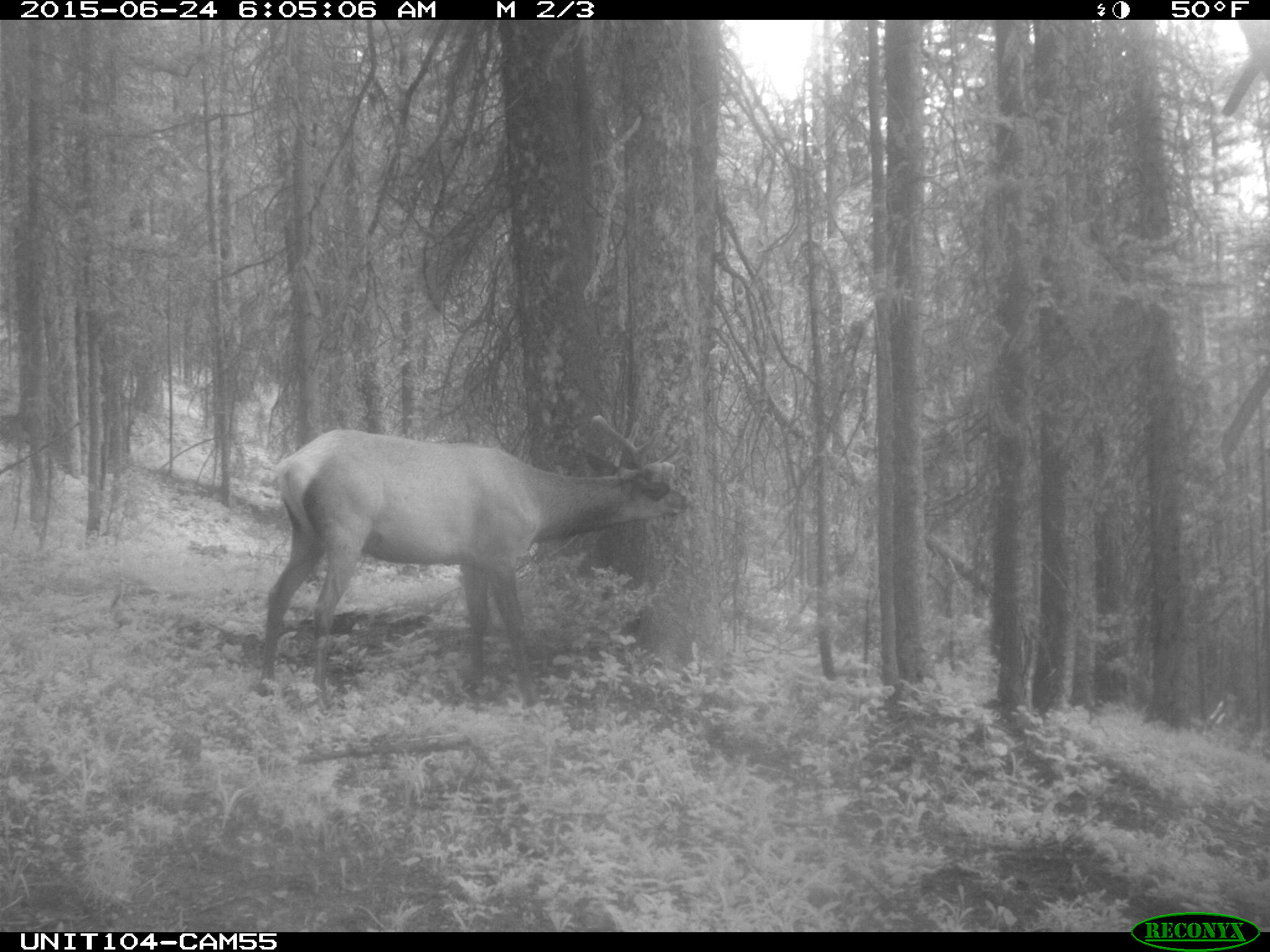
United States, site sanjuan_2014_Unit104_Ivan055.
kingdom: Animalia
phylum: Chordata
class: Mammalia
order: Artiodactyla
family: Cervidae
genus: Cervus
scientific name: Cervus elaphus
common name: red deer